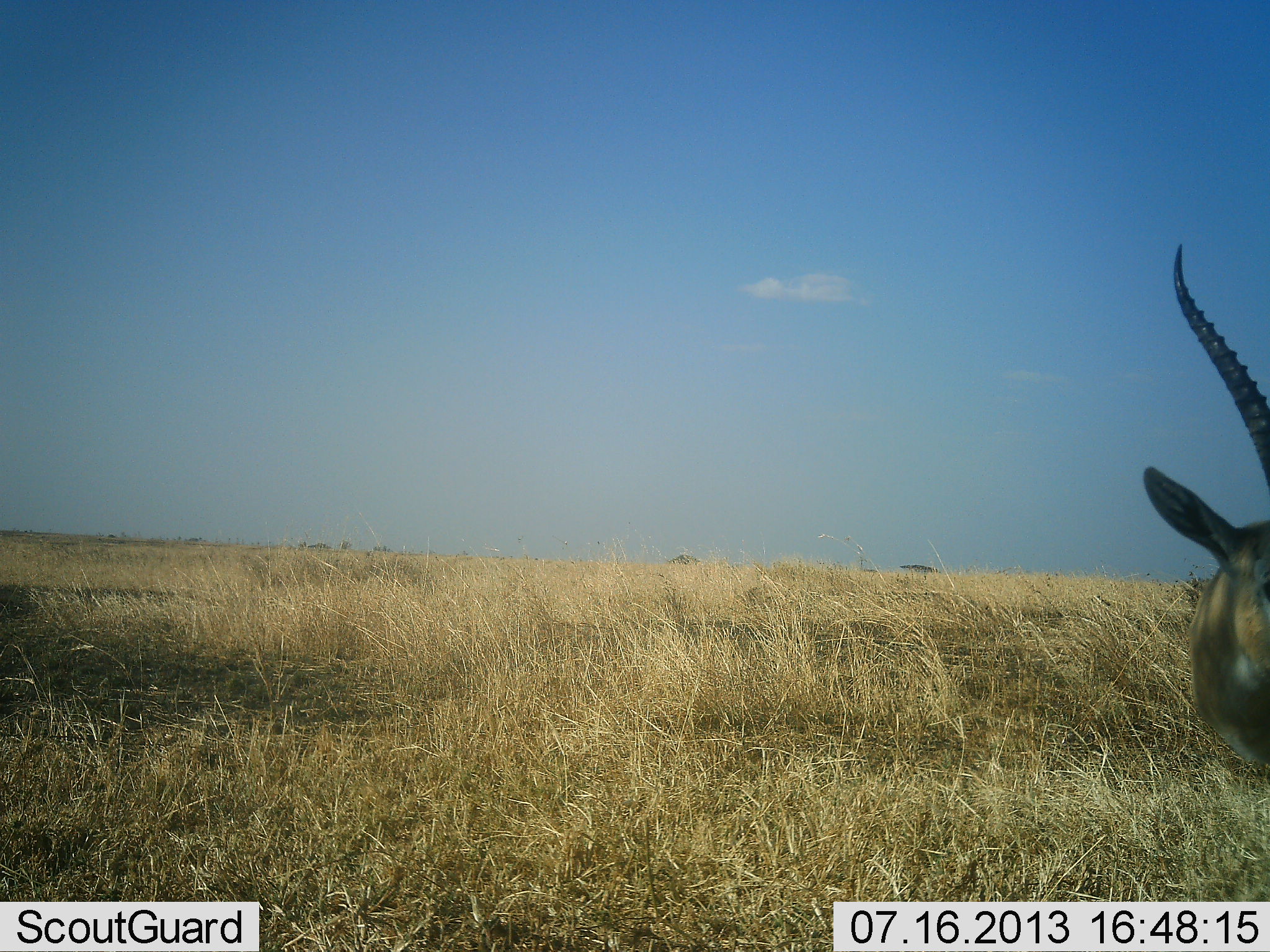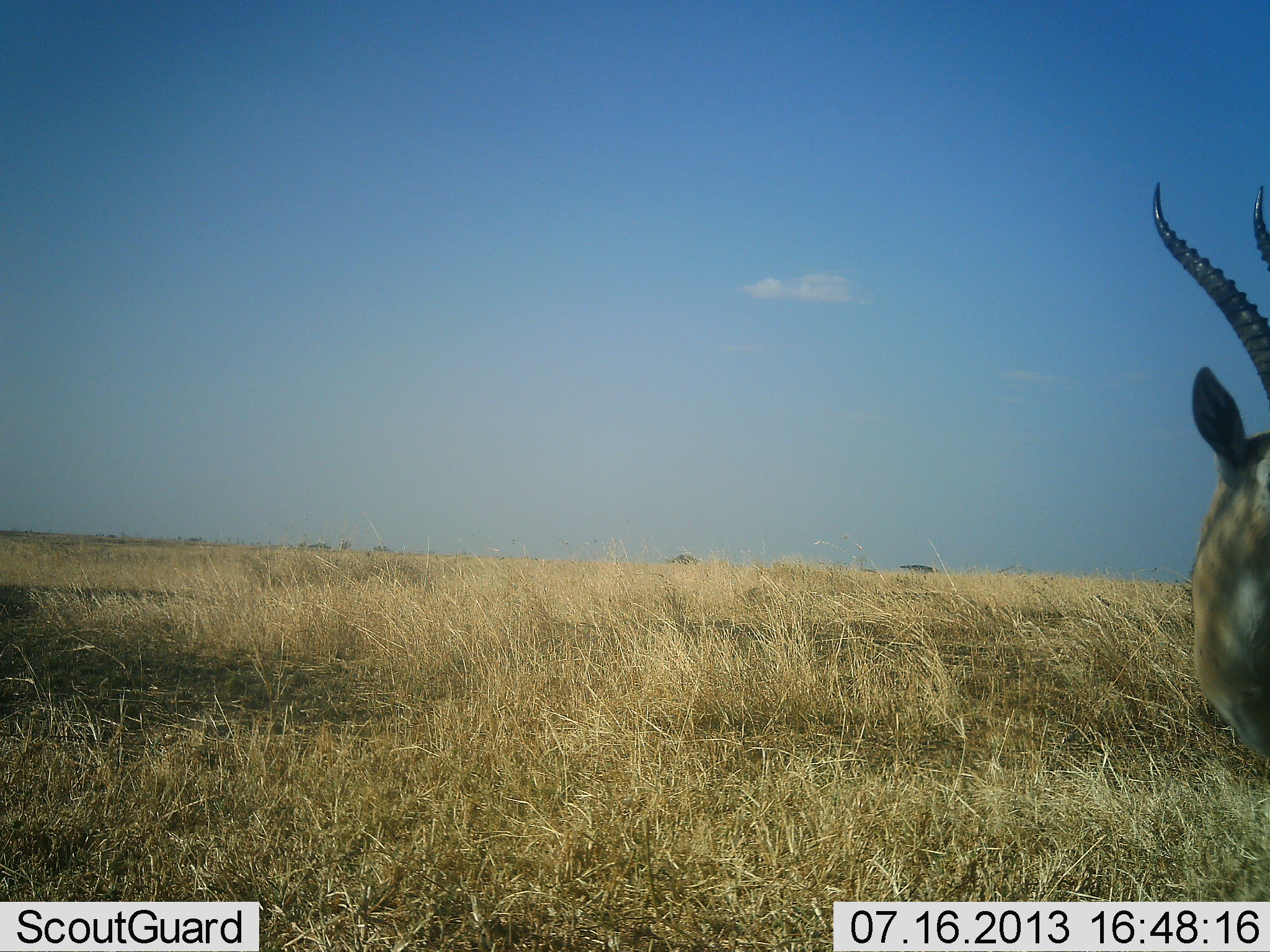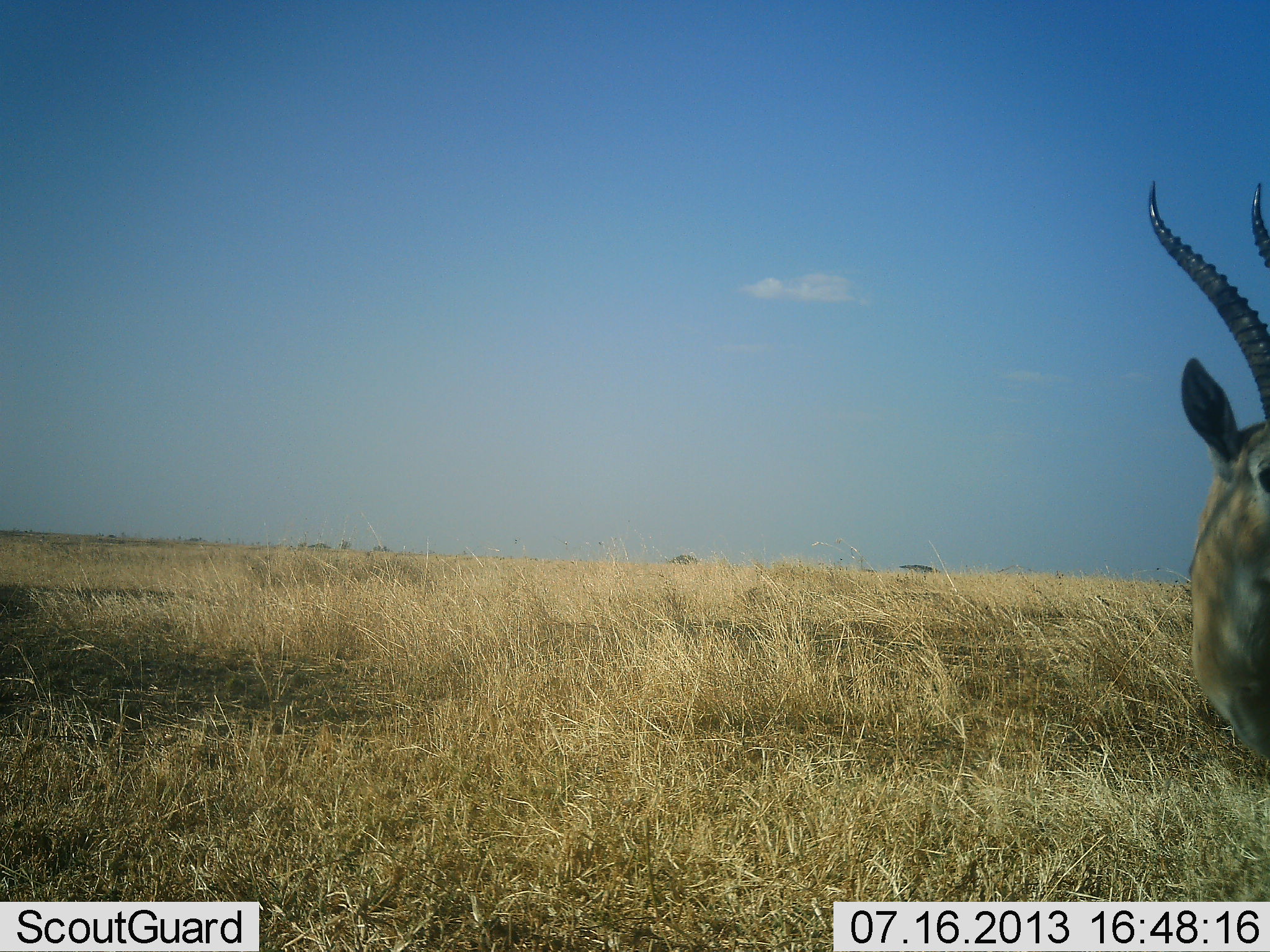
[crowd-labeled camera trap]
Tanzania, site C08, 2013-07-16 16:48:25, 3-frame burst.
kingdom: Animalia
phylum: Chordata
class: Mammalia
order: Artiodactyla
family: Bovidae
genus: Eudorcas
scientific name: Eudorcas thomsonii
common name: thomson's gazelle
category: gazellethomsons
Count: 1.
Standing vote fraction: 90%.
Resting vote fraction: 0%.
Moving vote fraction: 10%.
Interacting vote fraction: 0%.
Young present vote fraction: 0%.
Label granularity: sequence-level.